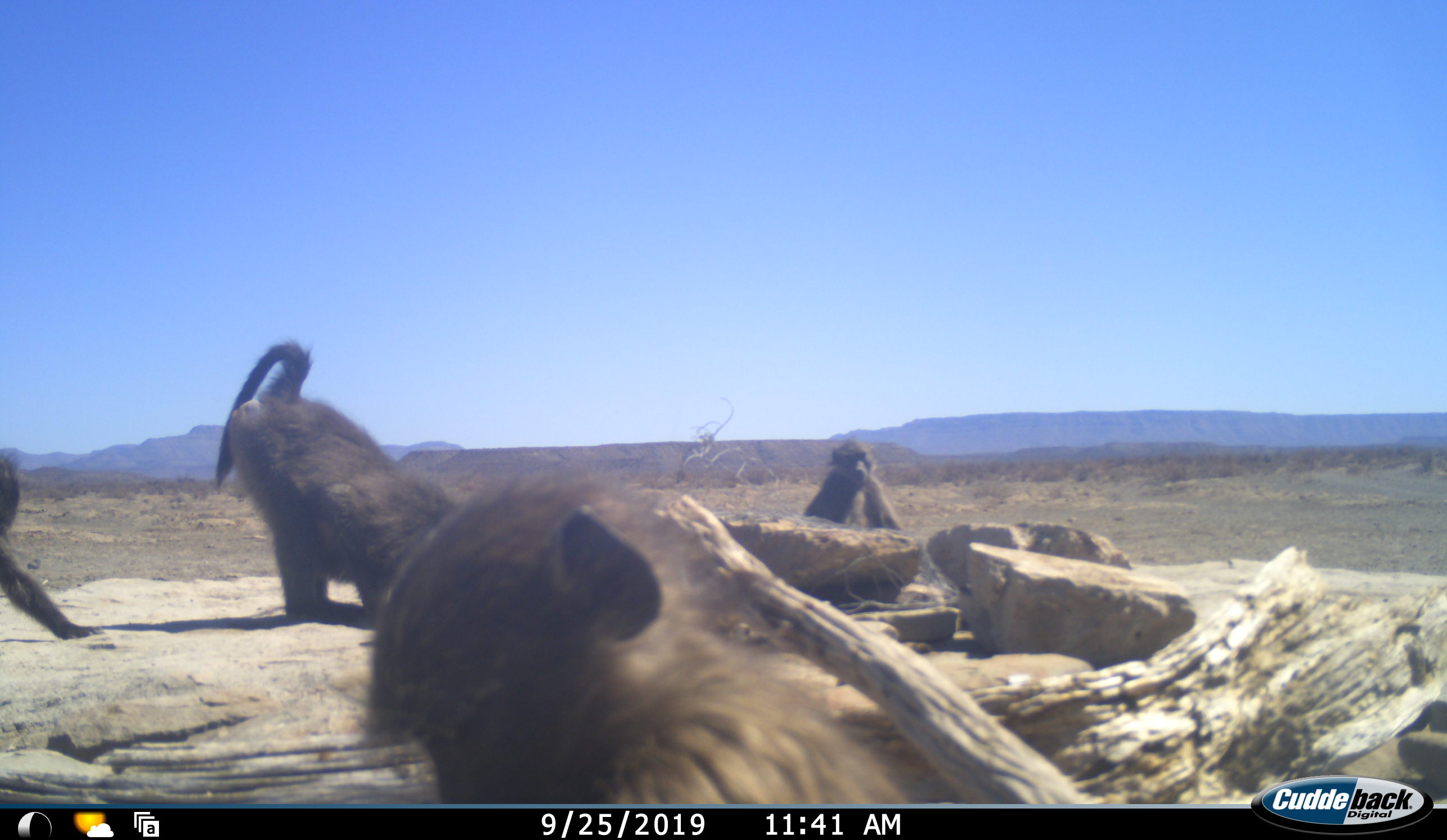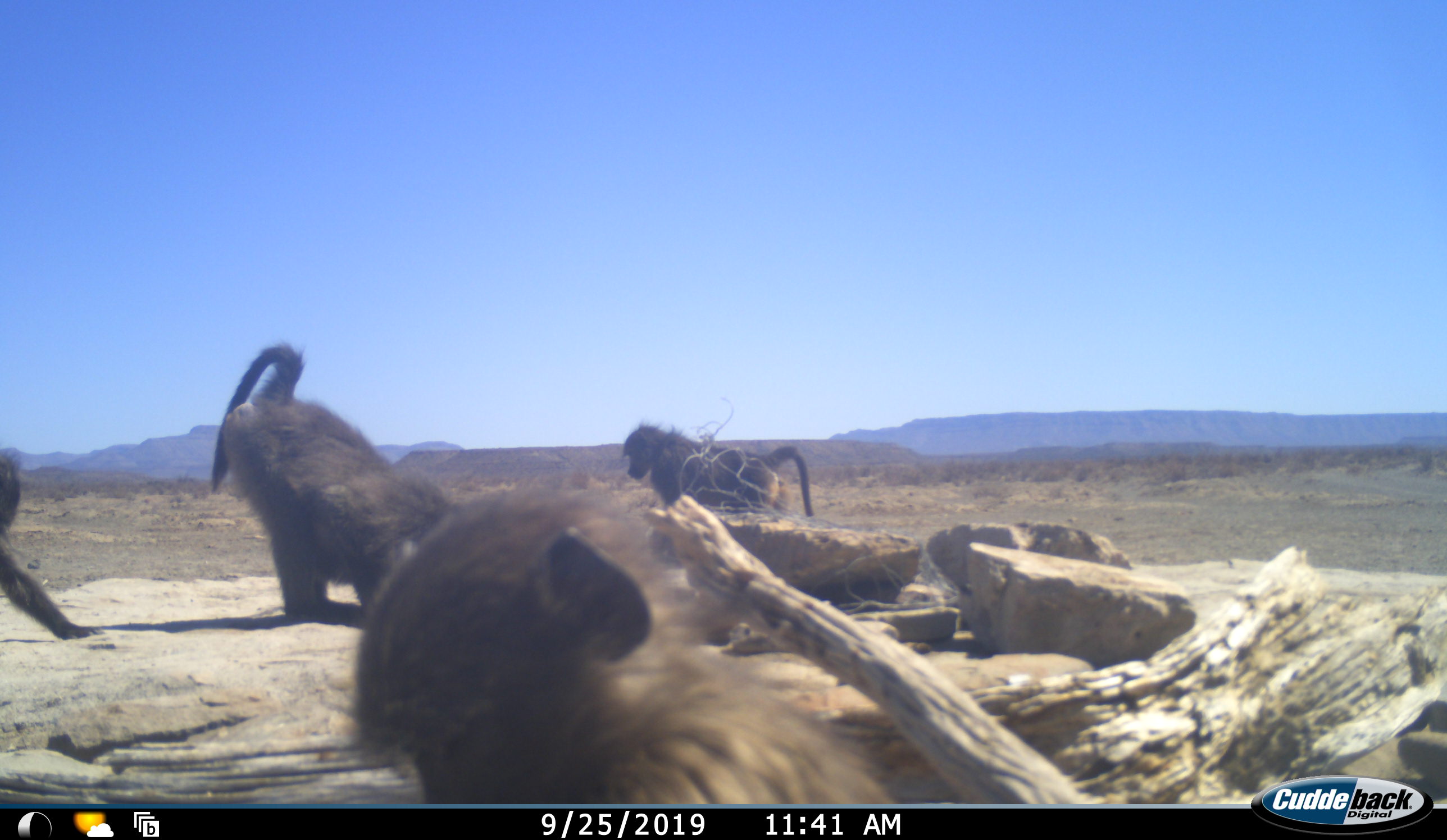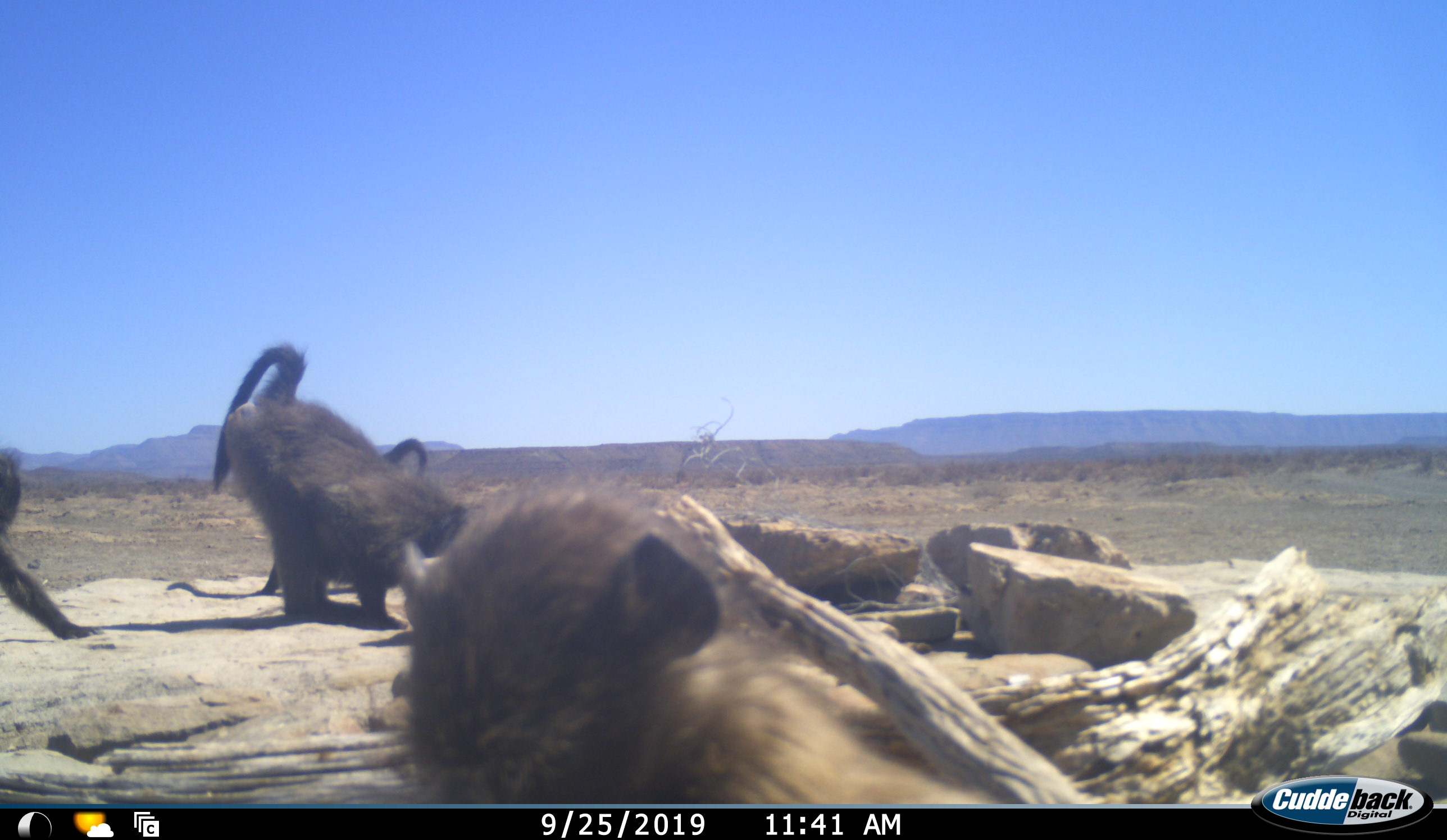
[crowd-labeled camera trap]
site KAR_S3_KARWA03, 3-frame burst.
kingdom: Animalia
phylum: Chordata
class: Mammalia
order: Primates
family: Cercopithecidae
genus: Papio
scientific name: Papio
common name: baboon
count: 4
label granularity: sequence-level